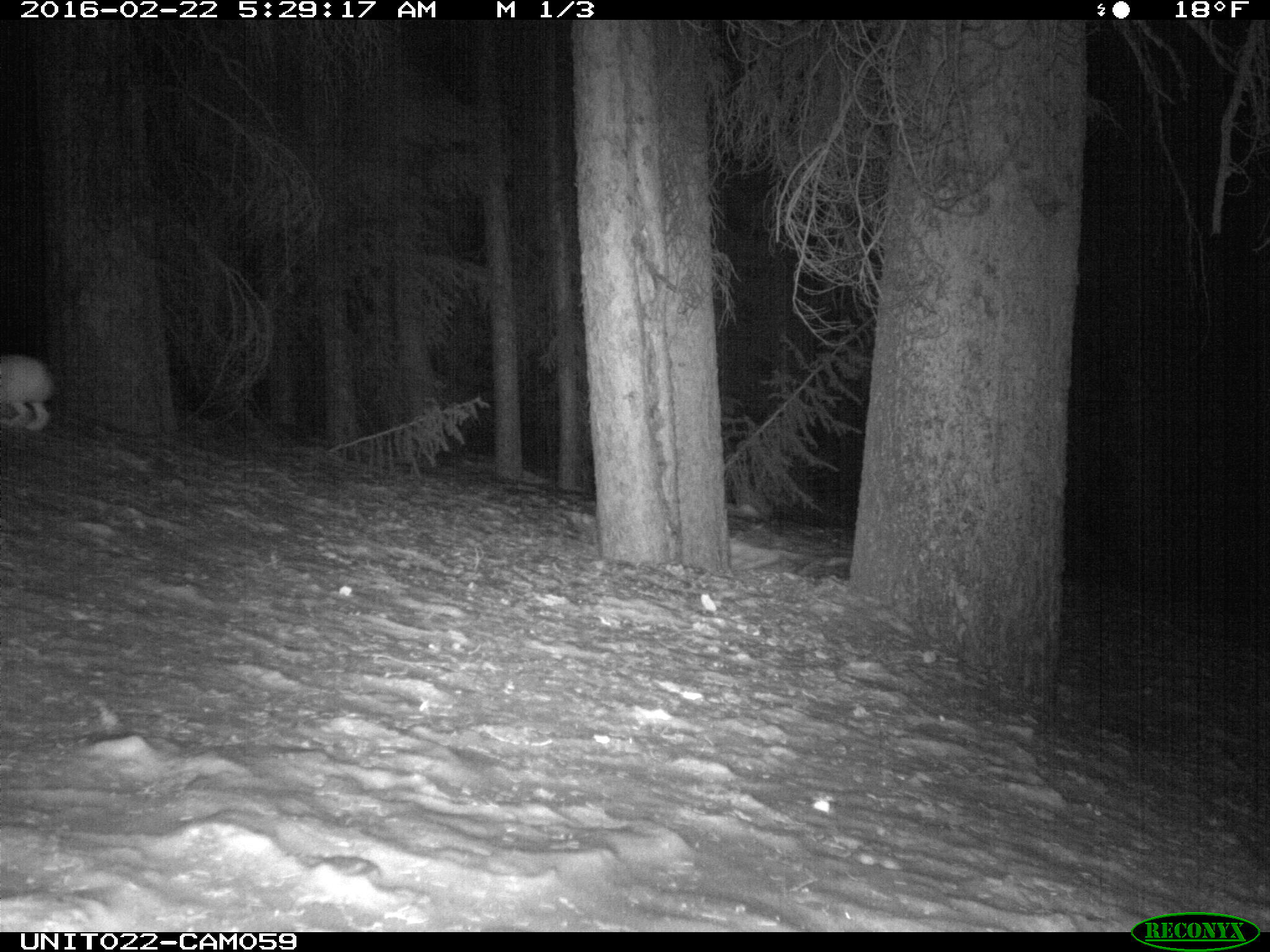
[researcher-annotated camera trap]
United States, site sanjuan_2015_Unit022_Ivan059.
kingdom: Animalia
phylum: Chordata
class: Mammalia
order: Lagomorpha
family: Leporidae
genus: Lepus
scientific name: Lepus americanus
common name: snowshoe hare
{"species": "Lepus americanus (snowshoe hare)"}